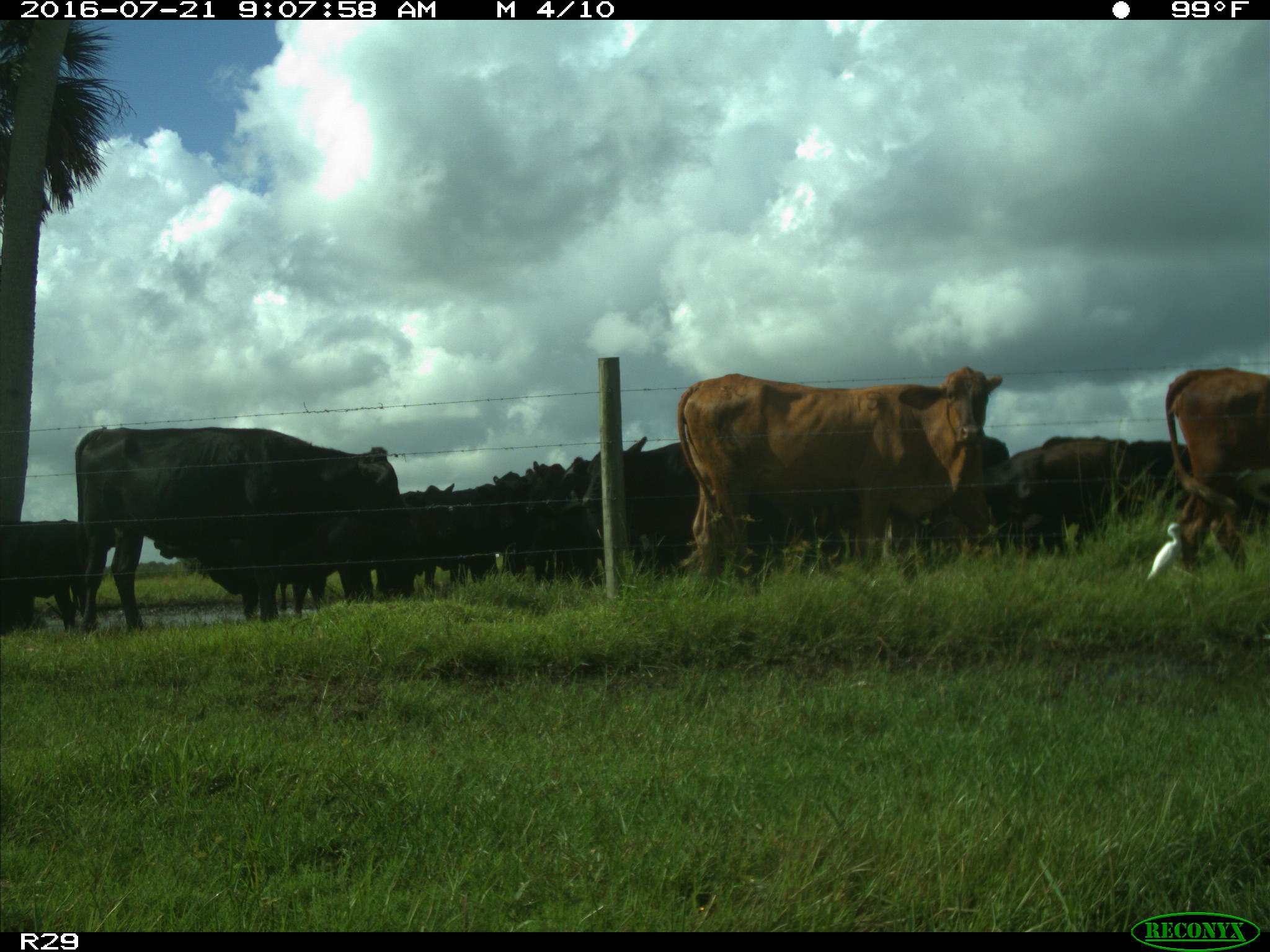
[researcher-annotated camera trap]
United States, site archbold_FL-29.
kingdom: Animalia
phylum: Chordata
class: Mammalia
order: Artiodactyla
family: Bovidae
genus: Bos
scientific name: Bos taurus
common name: domestic cow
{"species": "Bos taurus (domestic cow)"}